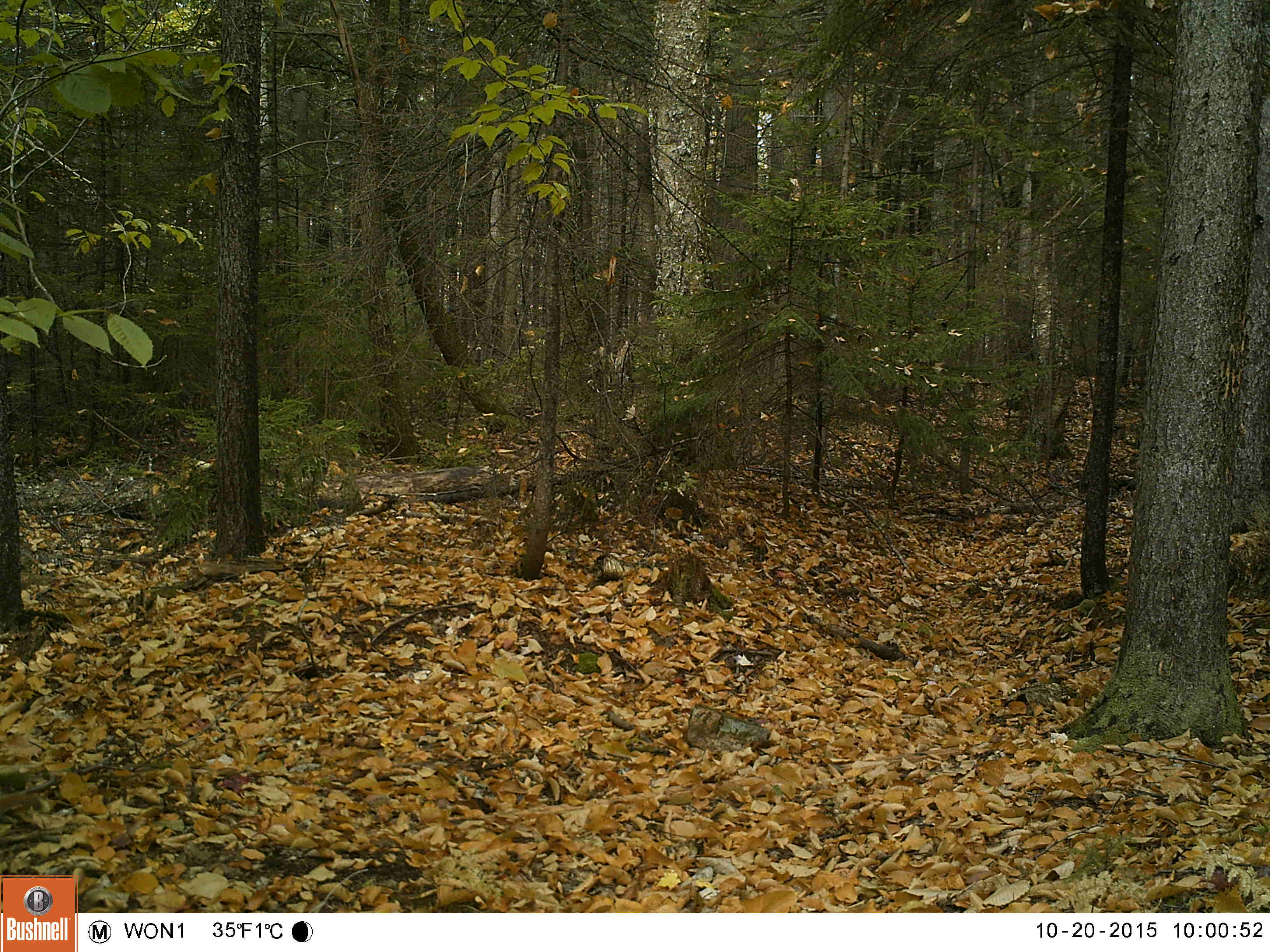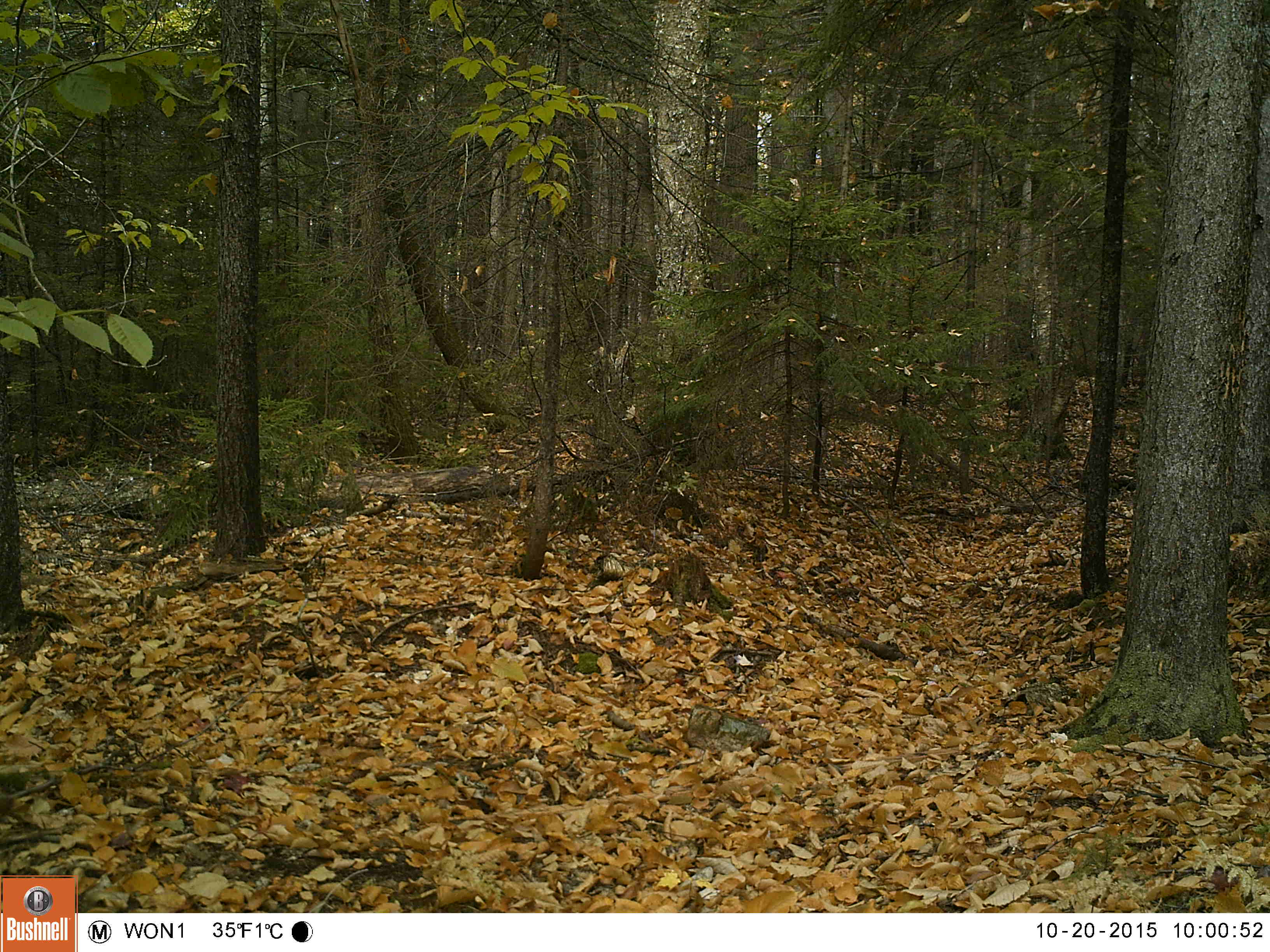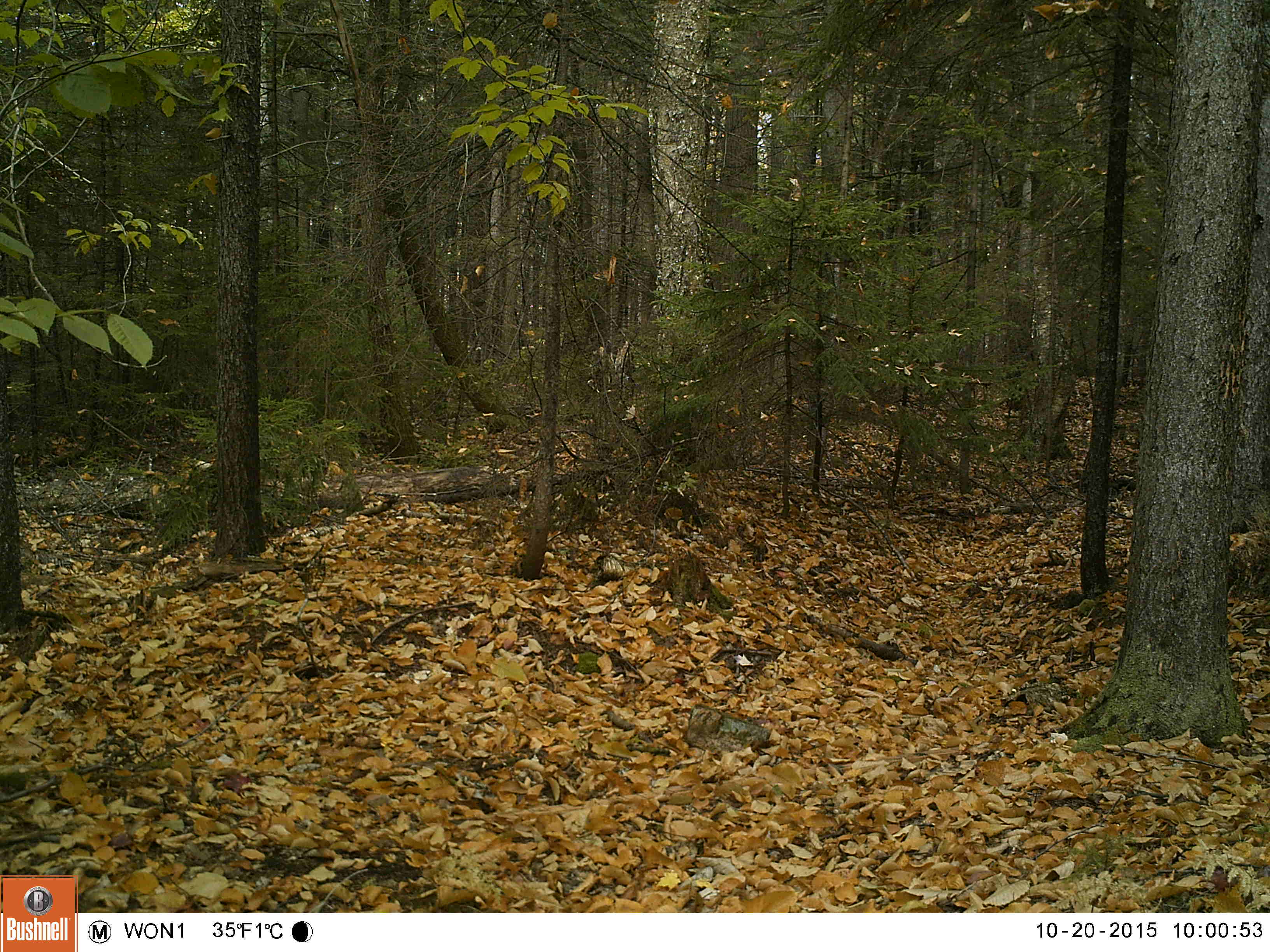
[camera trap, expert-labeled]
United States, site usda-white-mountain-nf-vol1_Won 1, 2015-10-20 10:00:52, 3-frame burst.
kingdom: Animalia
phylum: Chordata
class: Mammalia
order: Rodentia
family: Sciuridae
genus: Tamiasciurus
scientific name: Tamiasciurus hudsonicus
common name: red squirrel